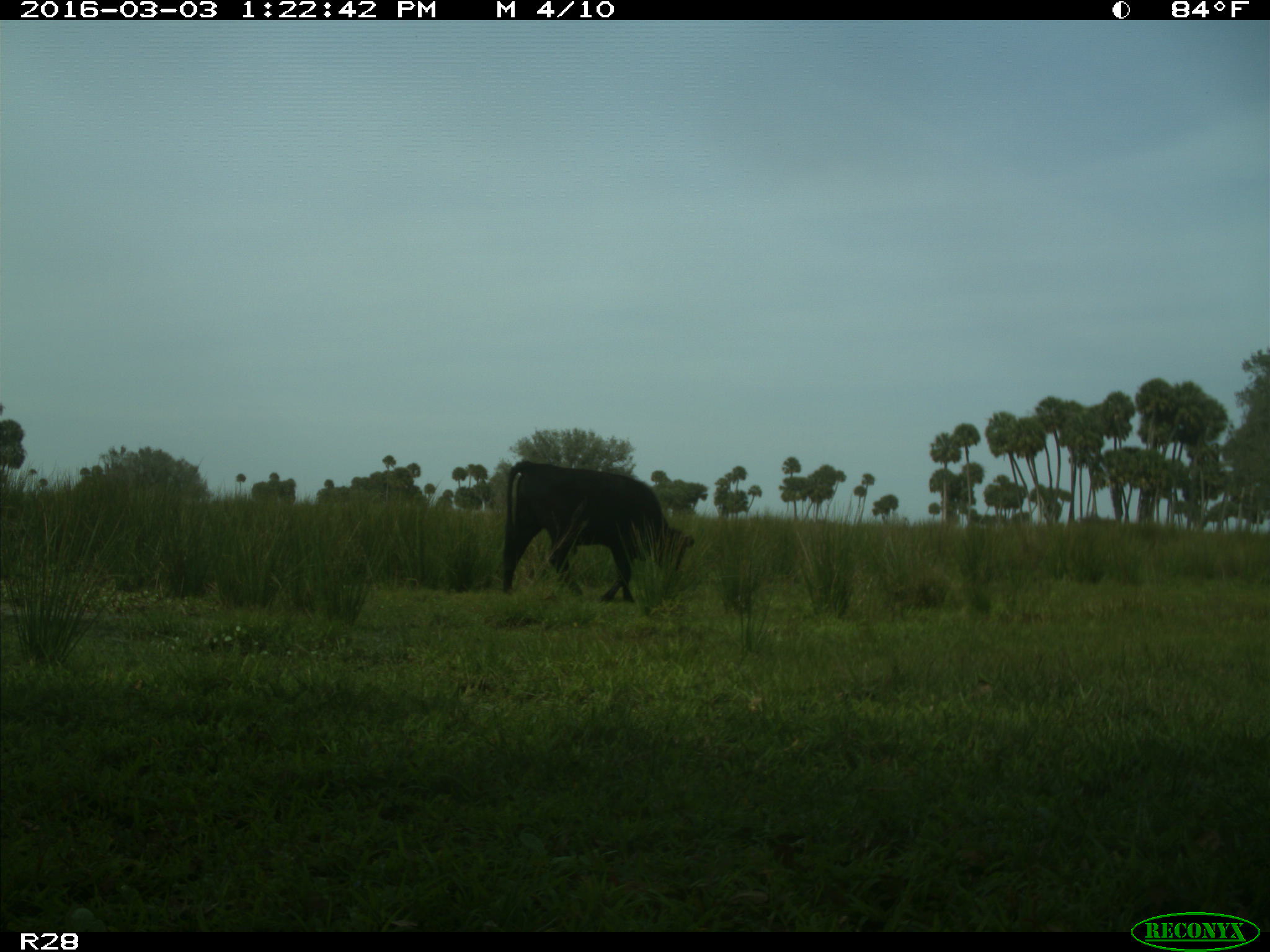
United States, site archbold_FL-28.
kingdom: Animalia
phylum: Chordata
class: Mammalia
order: Artiodactyla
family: Bovidae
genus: Bos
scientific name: Bos taurus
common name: domestic cow